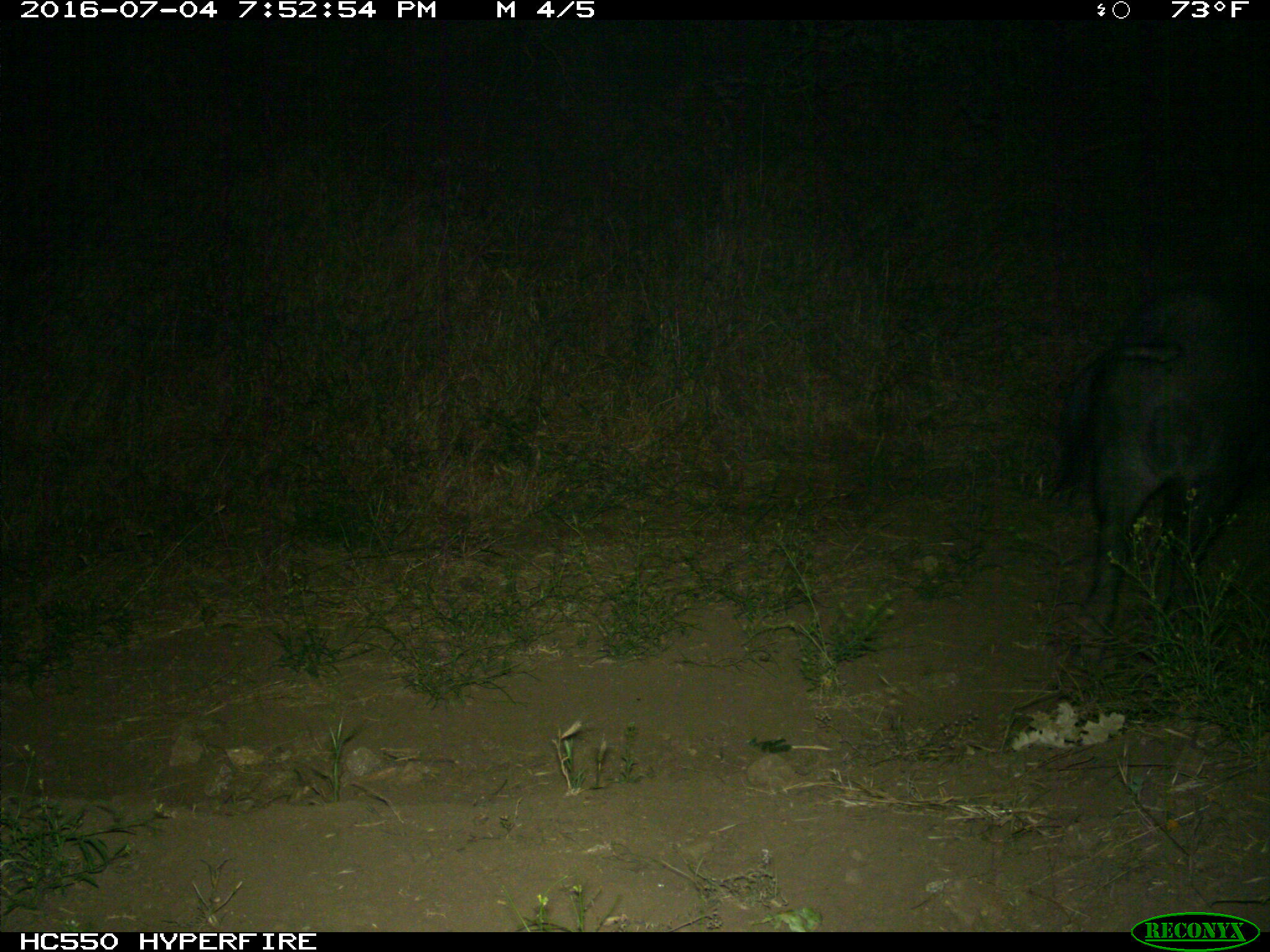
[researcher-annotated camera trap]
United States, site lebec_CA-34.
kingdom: Animalia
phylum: Chordata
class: Mammalia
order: Artiodactyla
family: Suidae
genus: Sus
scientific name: Sus scrofa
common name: wild boar